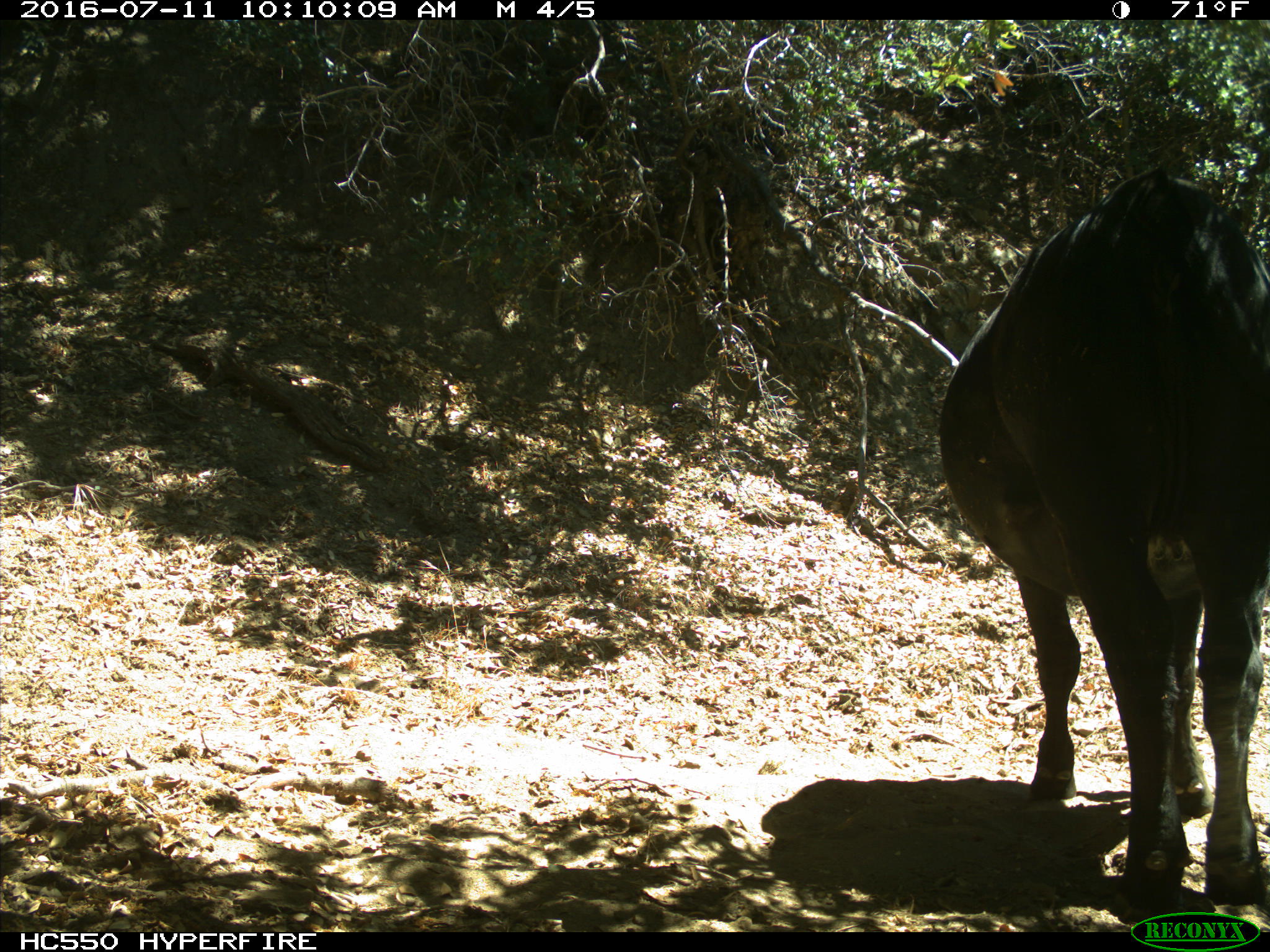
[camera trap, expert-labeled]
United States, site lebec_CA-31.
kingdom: Animalia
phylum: Chordata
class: Mammalia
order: Artiodactyla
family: Bovidae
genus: Bos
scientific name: Bos taurus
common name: domestic cow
Bos taurus (domestic cow).